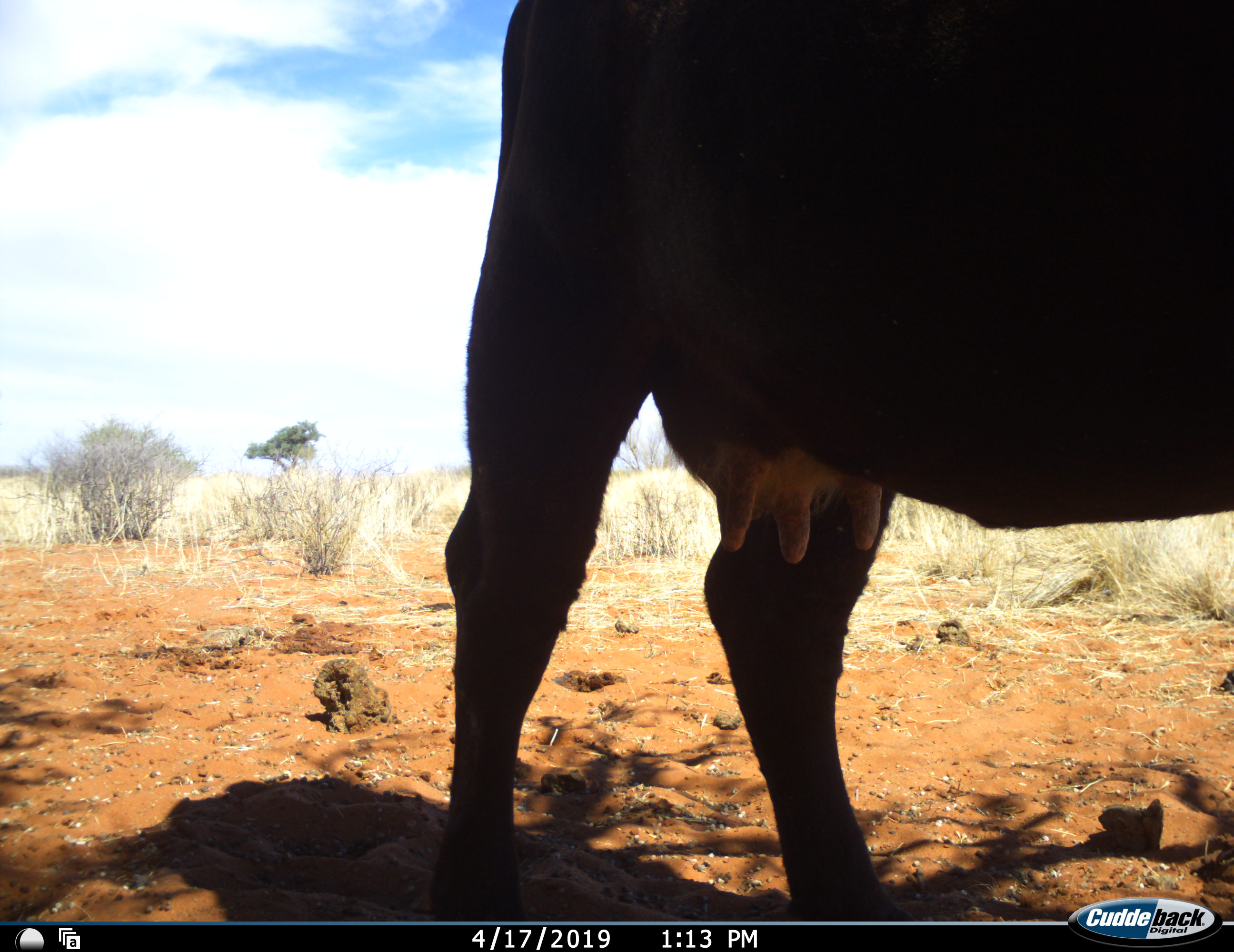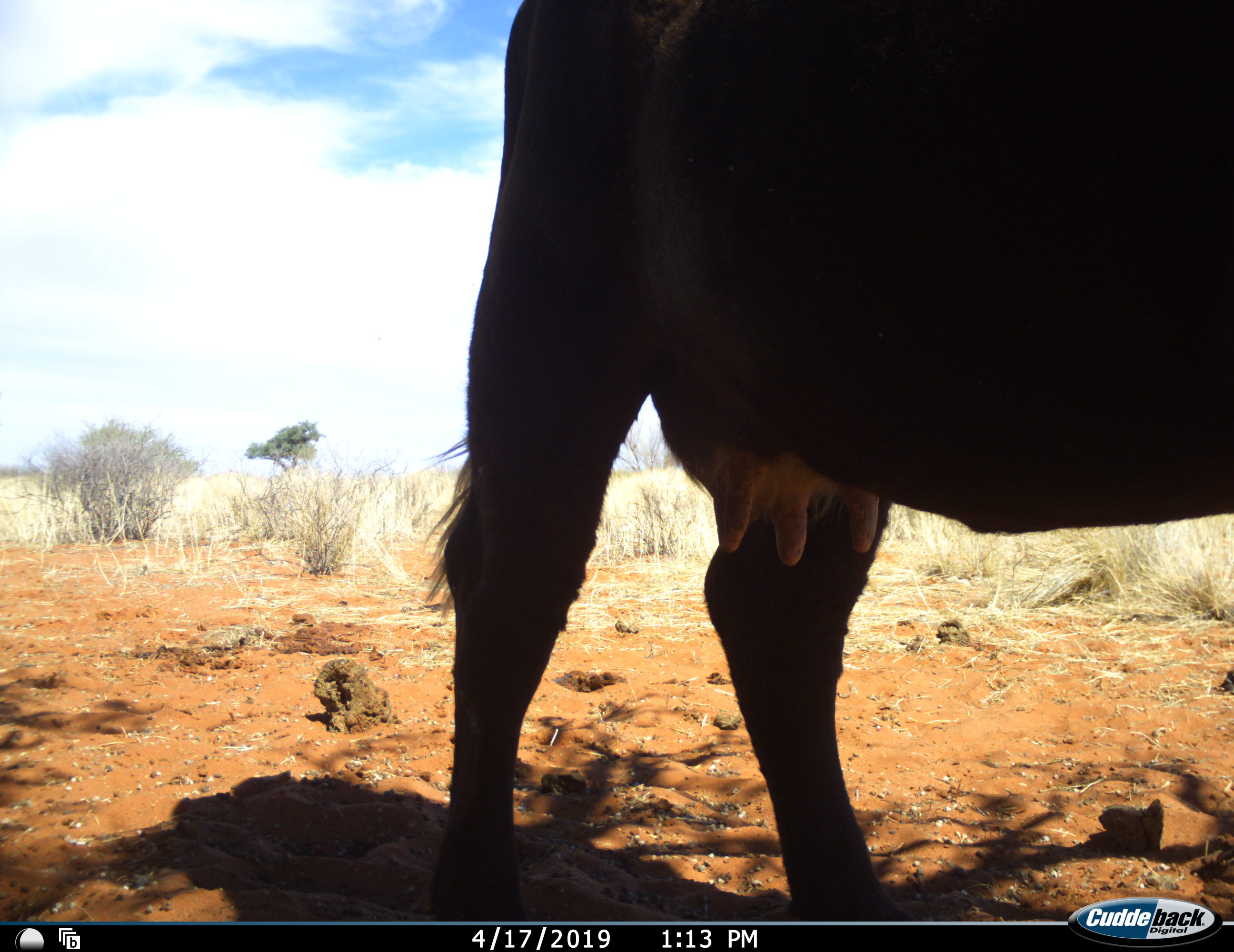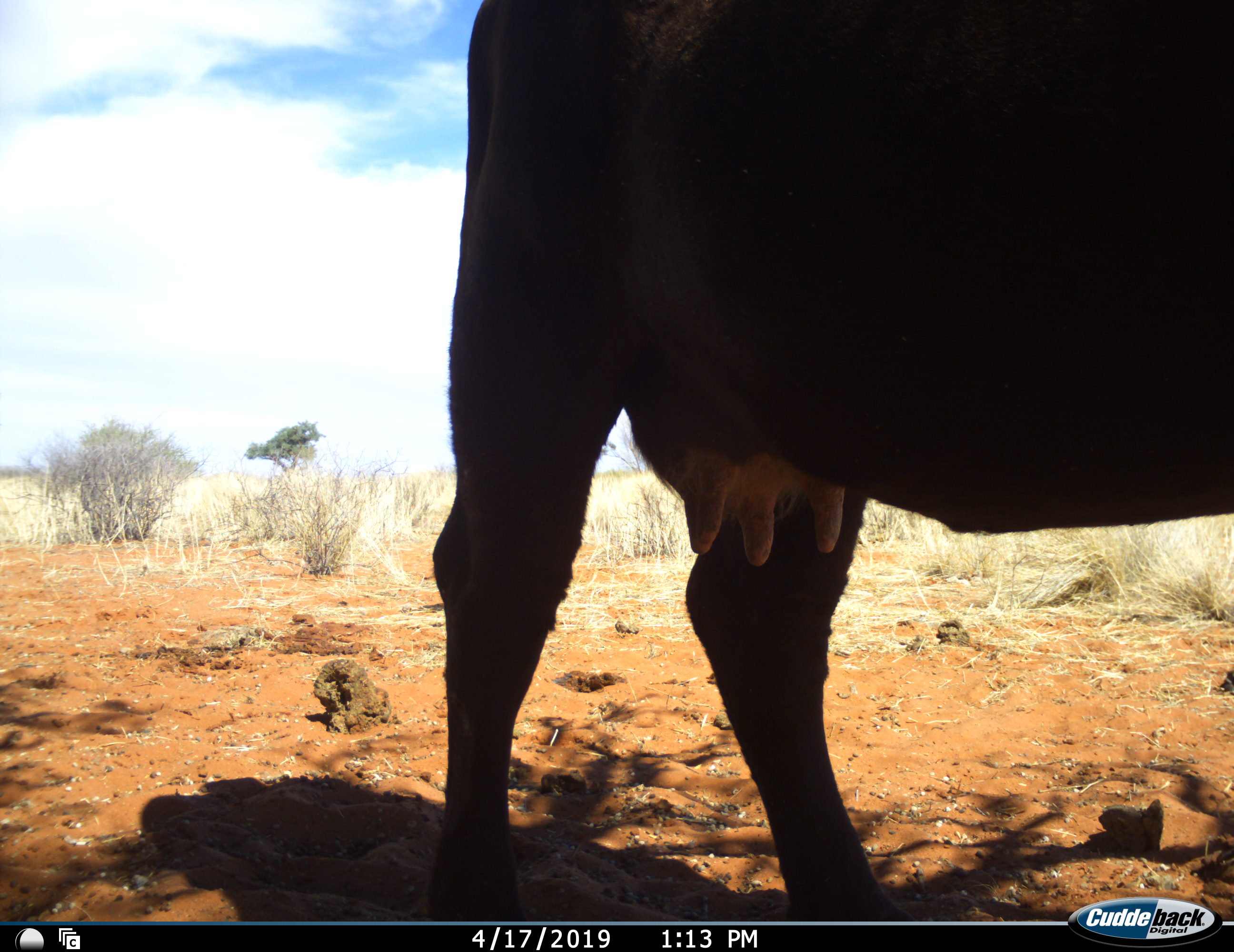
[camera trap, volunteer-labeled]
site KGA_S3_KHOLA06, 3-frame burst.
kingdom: Animalia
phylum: Chordata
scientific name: Vertebrata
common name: domestic animal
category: domesticanimal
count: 1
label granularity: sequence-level